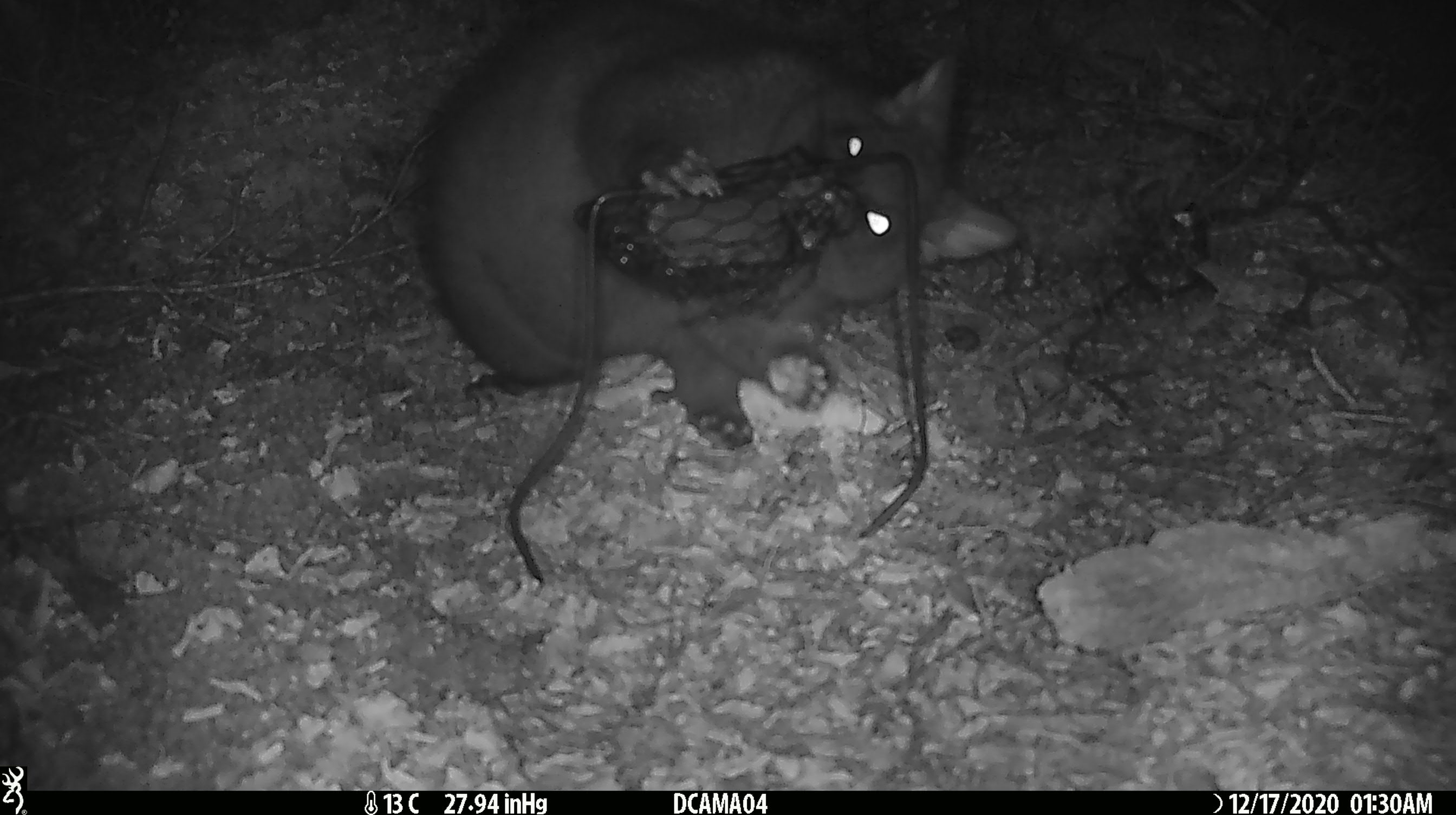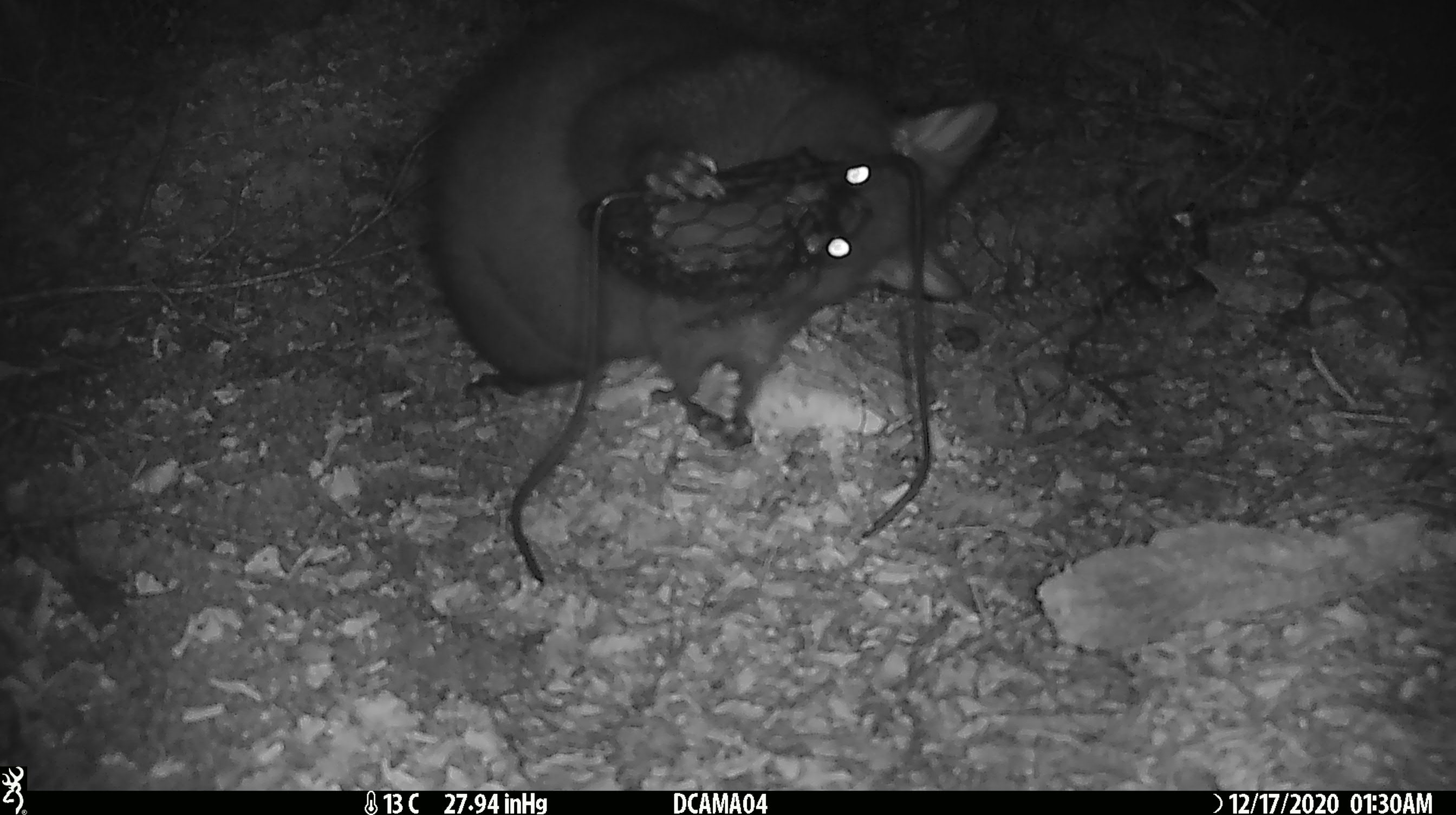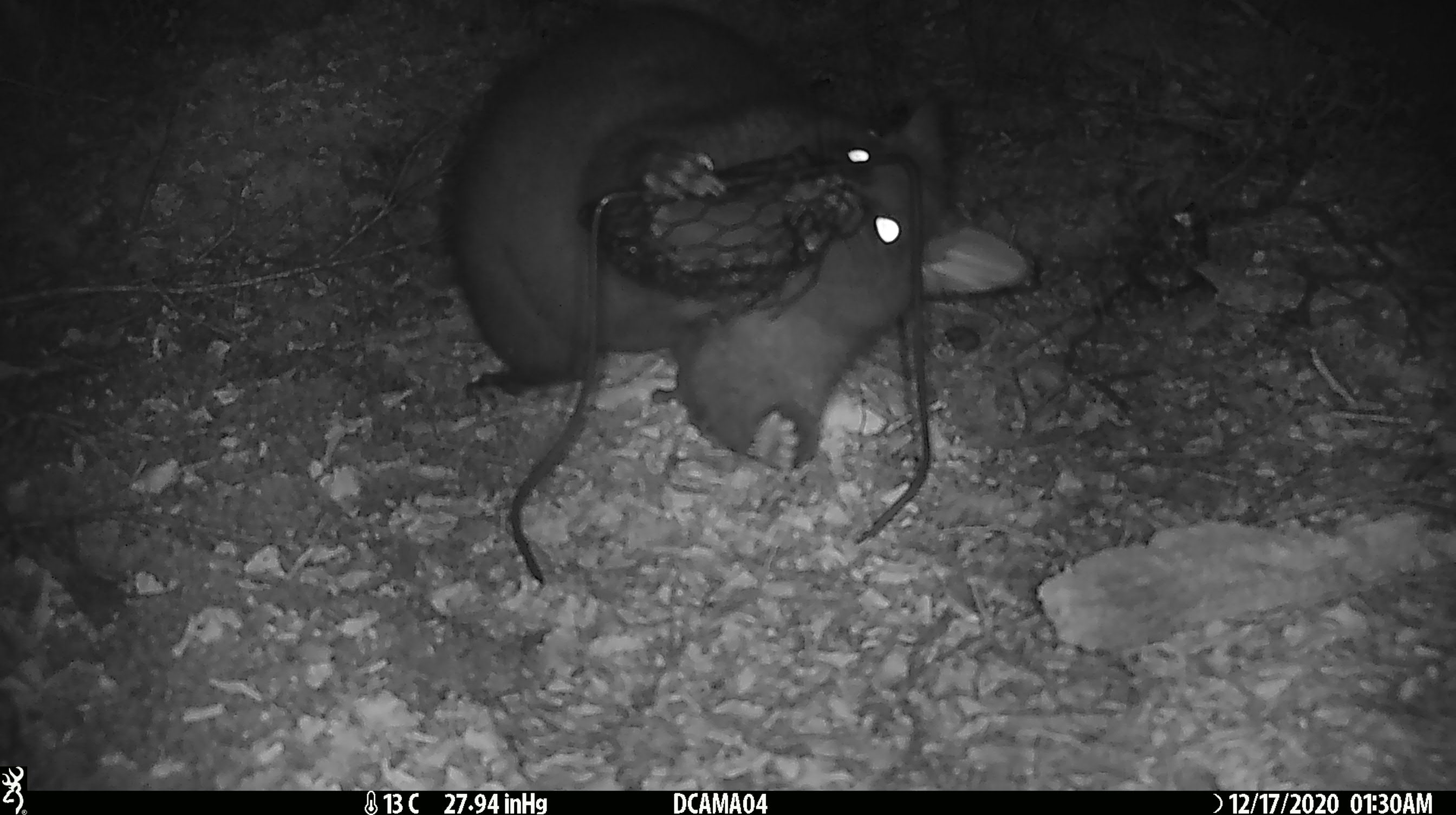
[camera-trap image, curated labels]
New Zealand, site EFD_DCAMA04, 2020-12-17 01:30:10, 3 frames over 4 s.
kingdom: Animalia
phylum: Chordata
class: Mammalia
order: Diprotodontia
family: Phalangeridae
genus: Trichosurus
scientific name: Trichosurus vulpecula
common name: common brushtail possum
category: possum